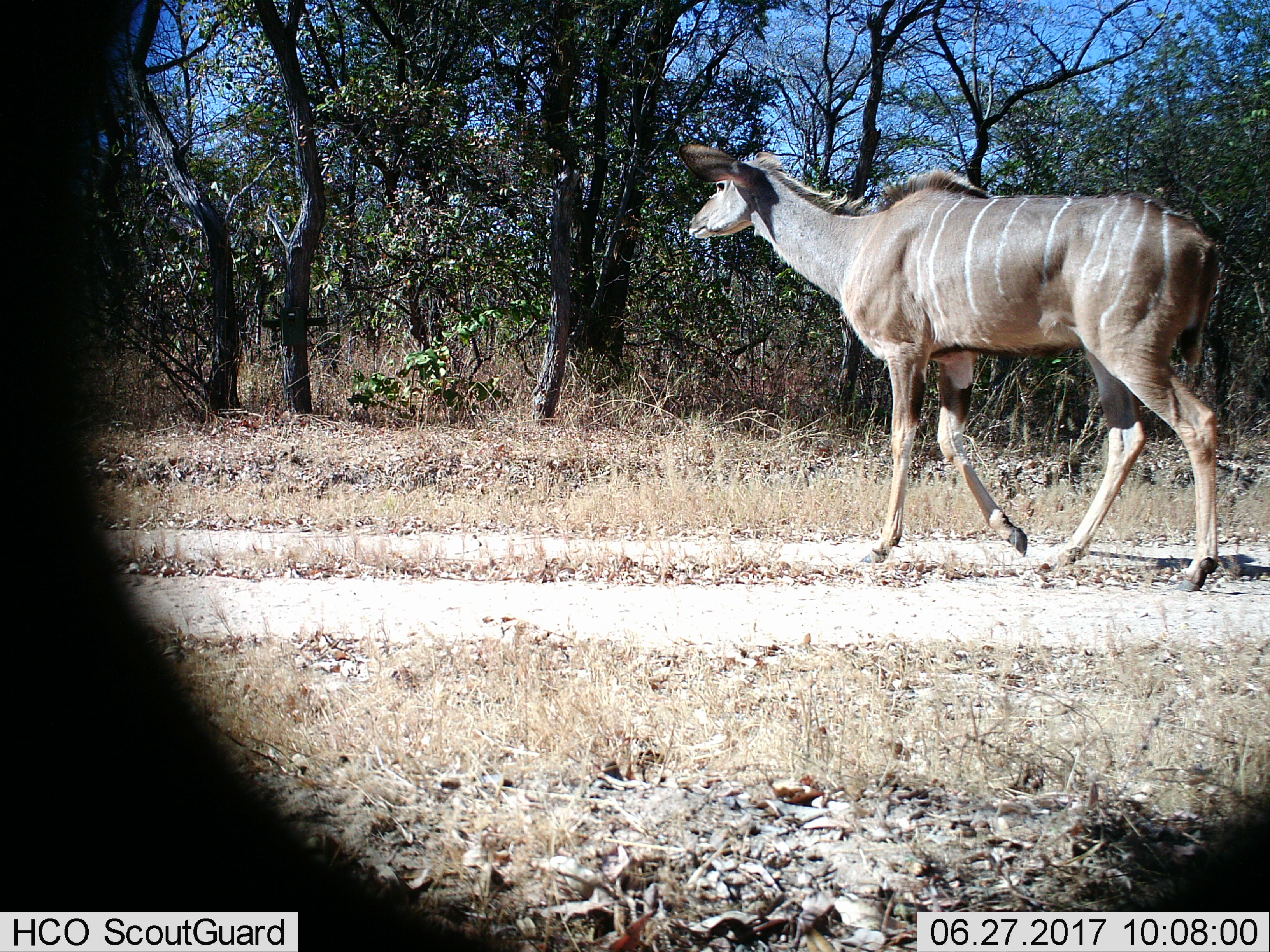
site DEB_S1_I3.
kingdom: Animalia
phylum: Chordata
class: Mammalia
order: Artiodactyla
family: Bovidae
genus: Tragelaphus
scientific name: Tragelaphus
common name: kudu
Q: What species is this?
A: Kudu (Tragelaphus).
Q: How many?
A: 1.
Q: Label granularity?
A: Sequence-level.